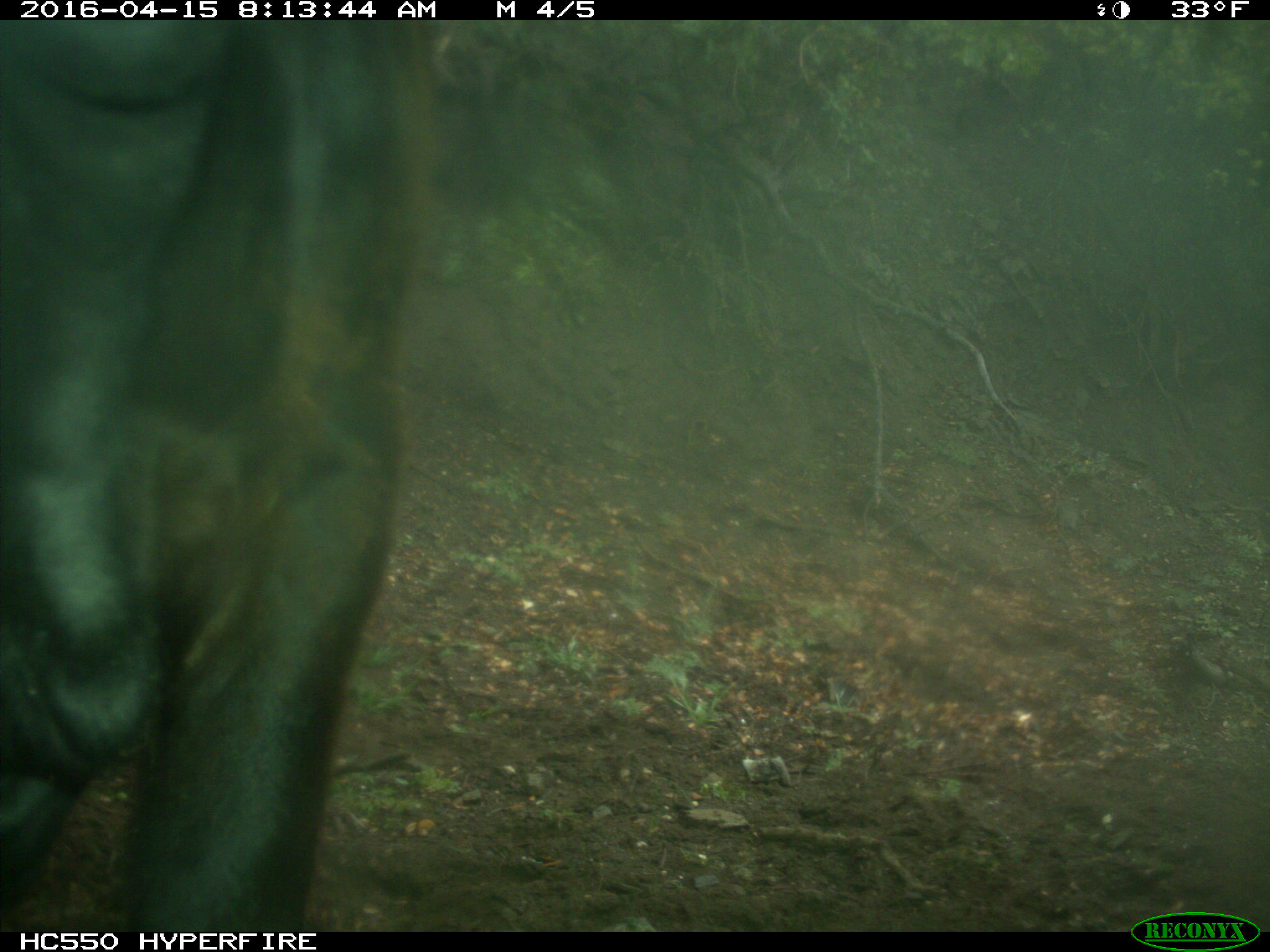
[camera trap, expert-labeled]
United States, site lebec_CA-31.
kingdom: Animalia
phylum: Chordata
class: Mammalia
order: Artiodactyla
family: Bovidae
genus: Bos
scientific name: Bos taurus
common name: domestic cow